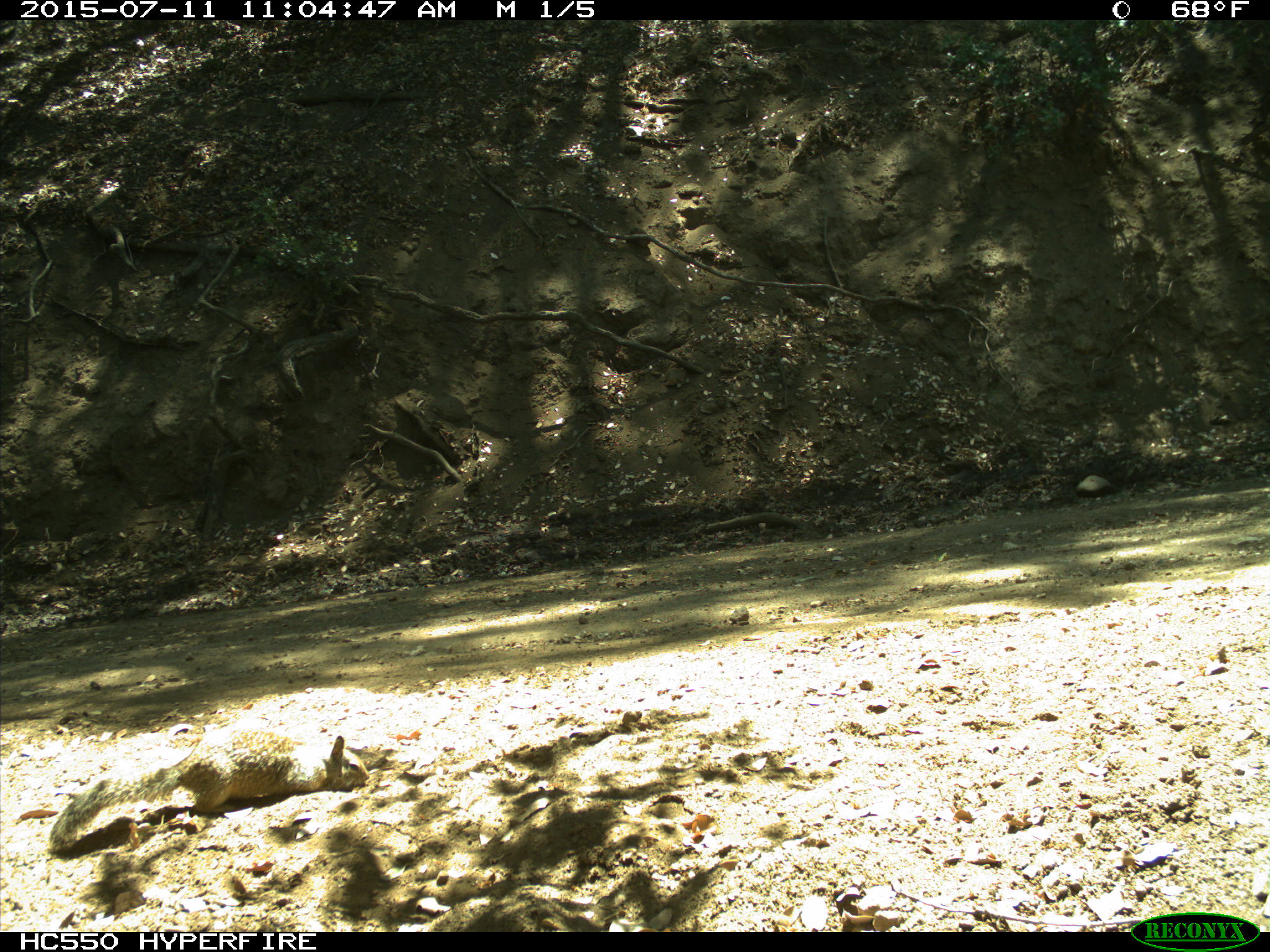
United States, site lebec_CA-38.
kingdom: Animalia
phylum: Chordata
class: Mammalia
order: Rodentia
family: Sciuridae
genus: Otospermophilus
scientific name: Otospermophilus beecheyi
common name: california ground squirrel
Otospermophilus beecheyi (california ground squirrel).